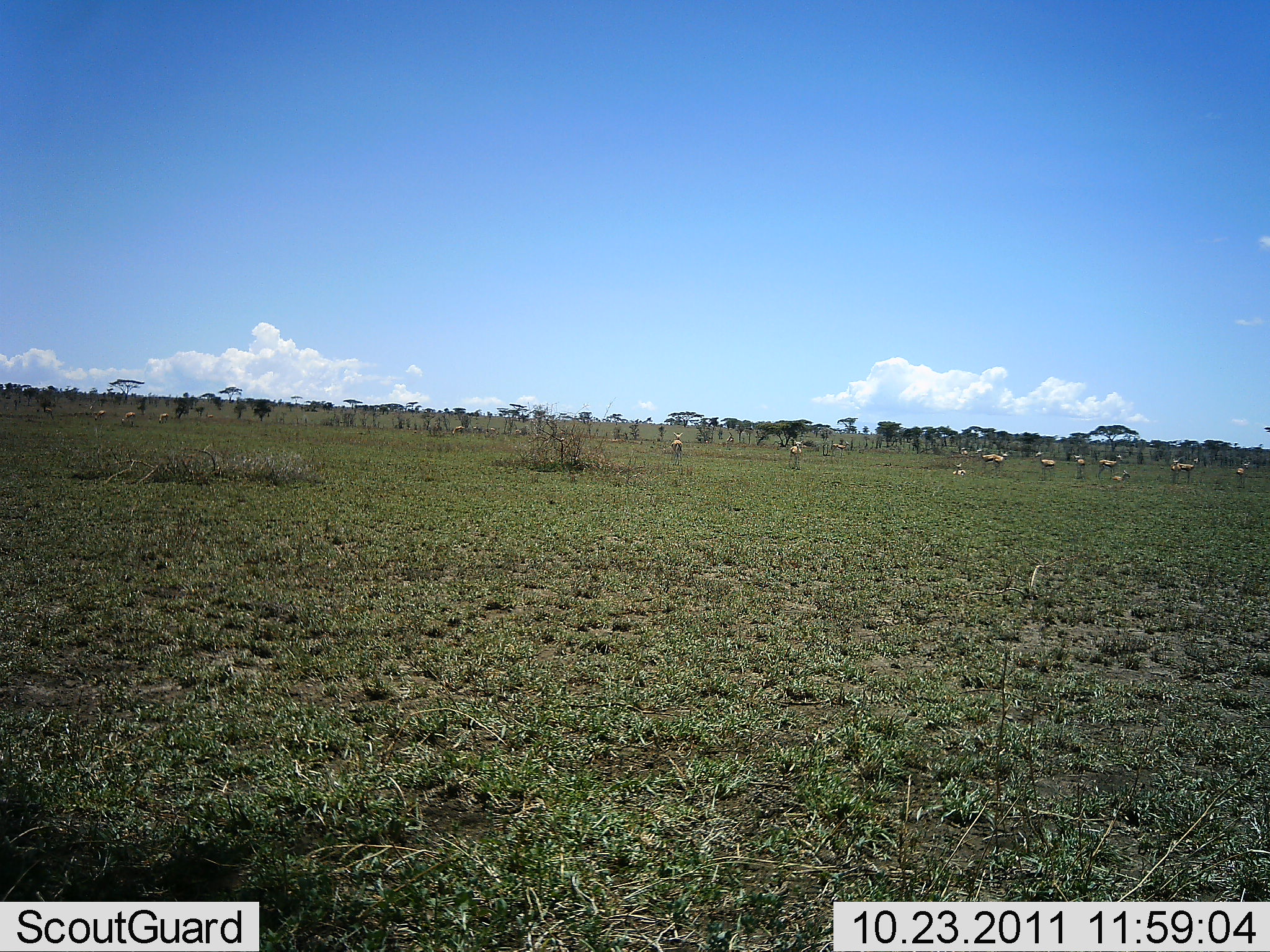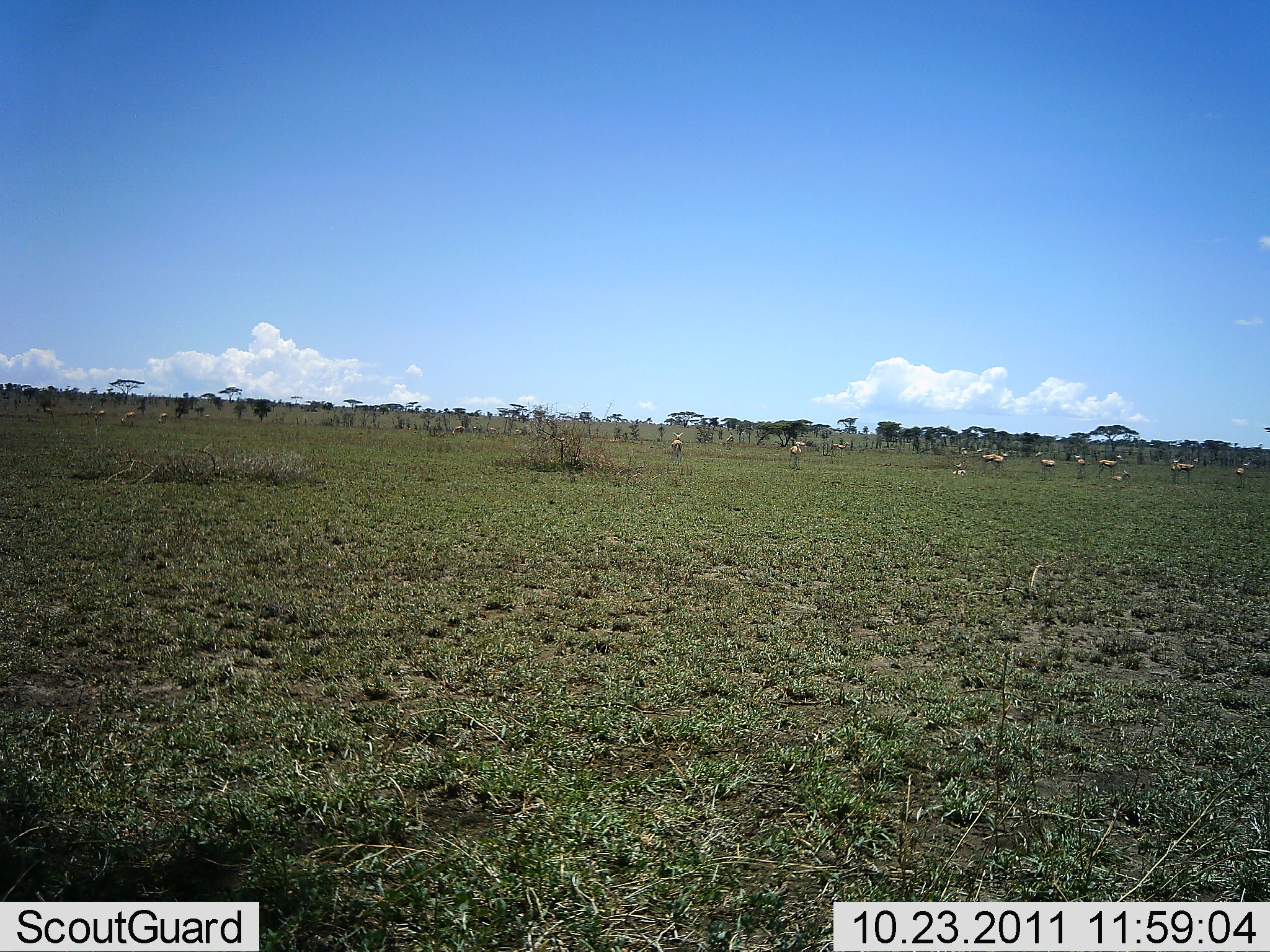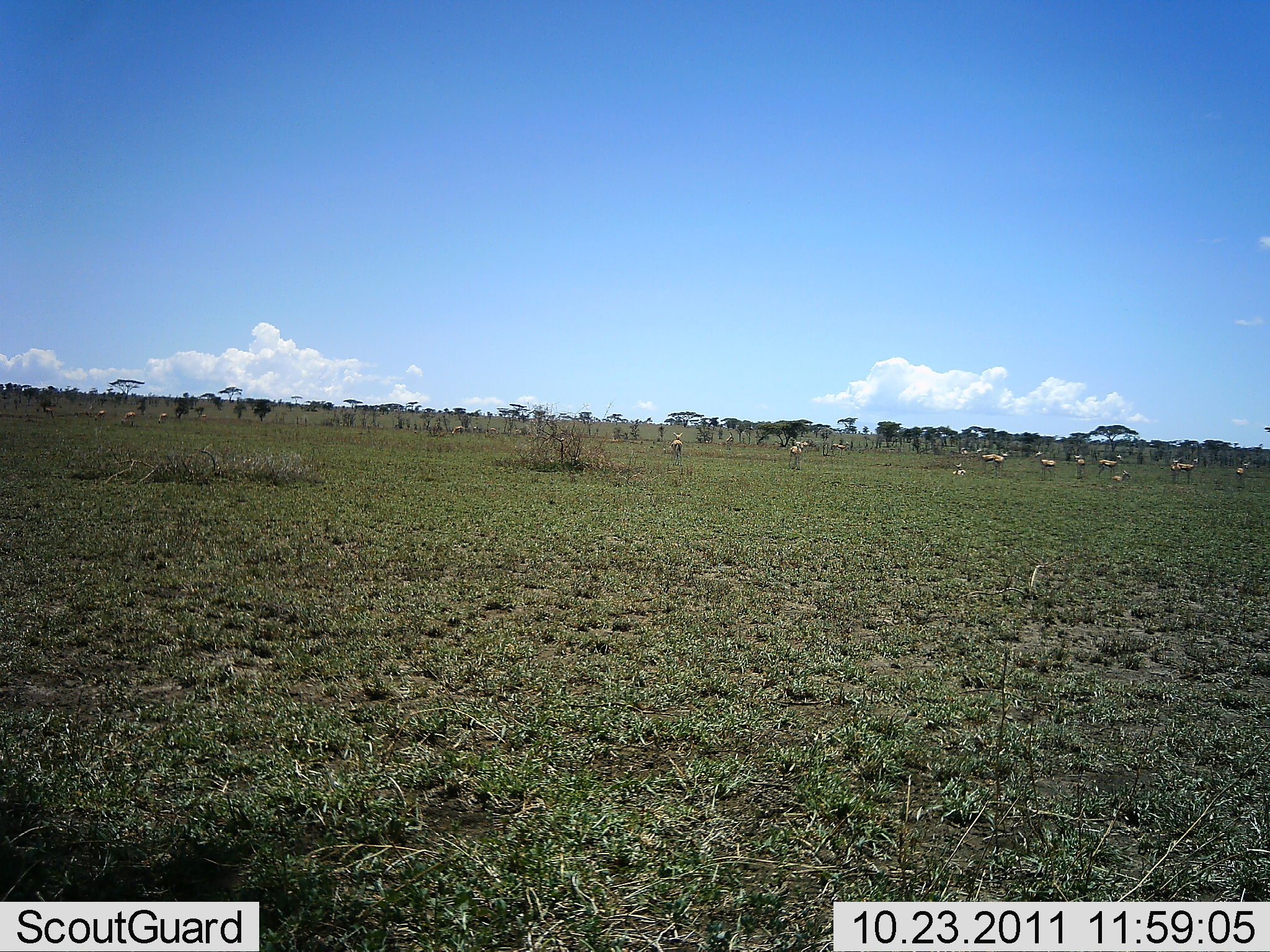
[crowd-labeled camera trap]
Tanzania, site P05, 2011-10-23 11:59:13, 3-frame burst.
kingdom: Animalia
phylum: Chordata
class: Mammalia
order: Artiodactyla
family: Bovidae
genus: Eudorcas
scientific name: Eudorcas thomsonii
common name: thomson's gazelle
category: gazellethomsons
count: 11-50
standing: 100%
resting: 27%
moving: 9%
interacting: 0%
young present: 0%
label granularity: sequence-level